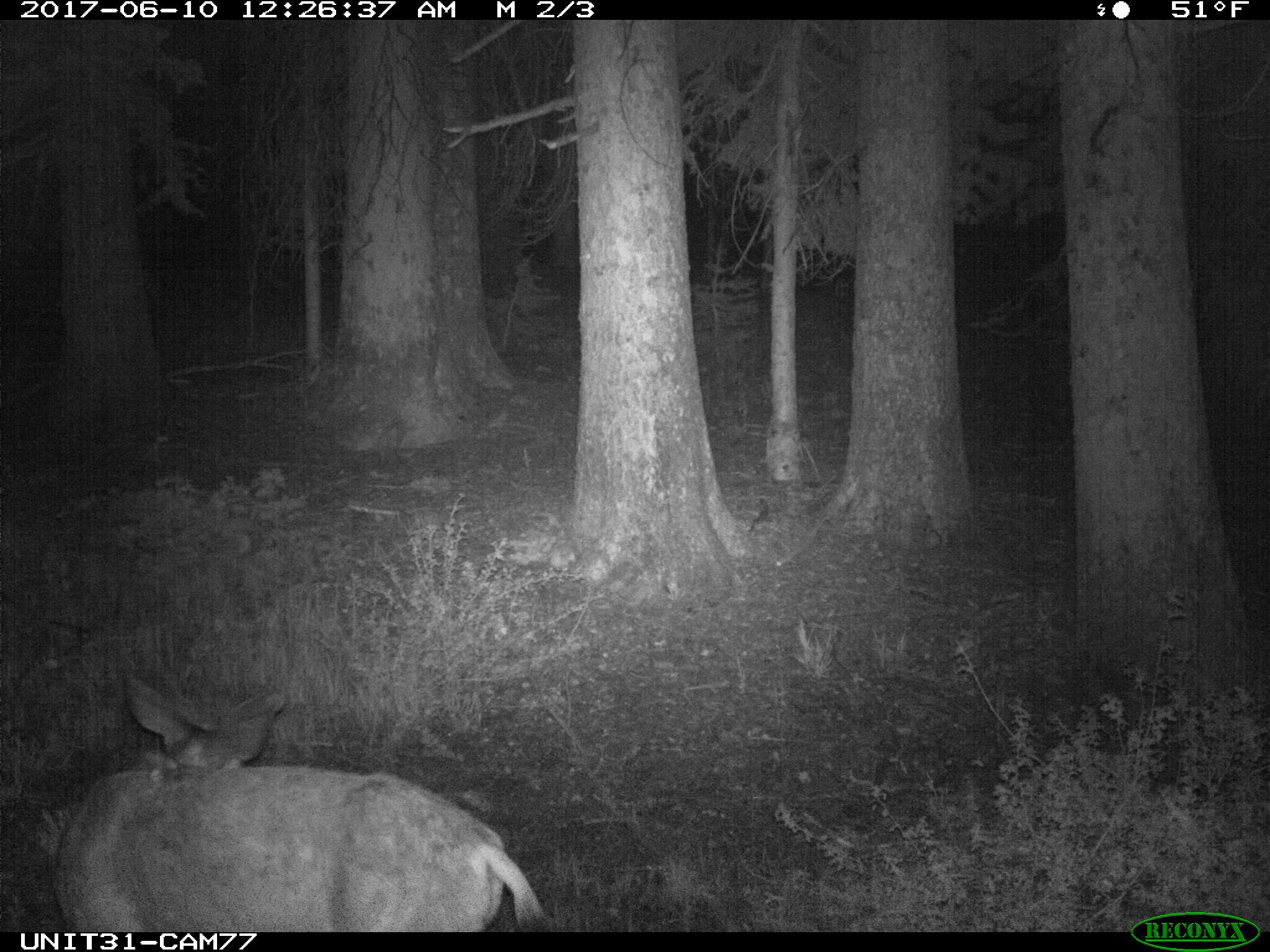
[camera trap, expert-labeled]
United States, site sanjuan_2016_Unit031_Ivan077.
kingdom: Animalia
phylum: Chordata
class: Mammalia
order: Artiodactyla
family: Cervidae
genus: Odocoileus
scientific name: Odocoileus hemionus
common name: mule deer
Odocoileus hemionus (mule deer).